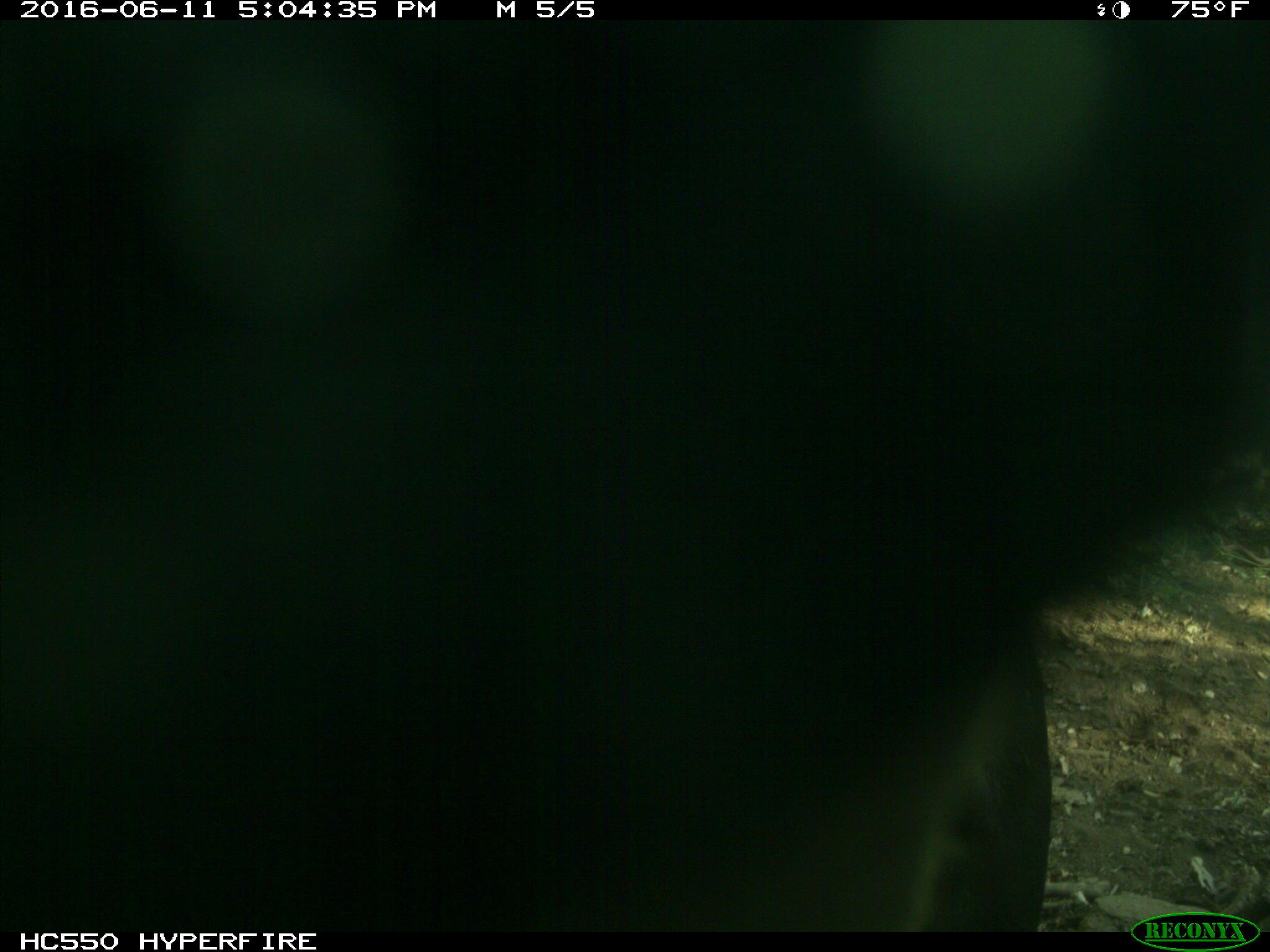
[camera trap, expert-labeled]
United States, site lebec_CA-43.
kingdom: Animalia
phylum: Chordata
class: Mammalia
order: Artiodactyla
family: Bovidae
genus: Bos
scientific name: Bos taurus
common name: domestic cow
Bos taurus (domestic cow).